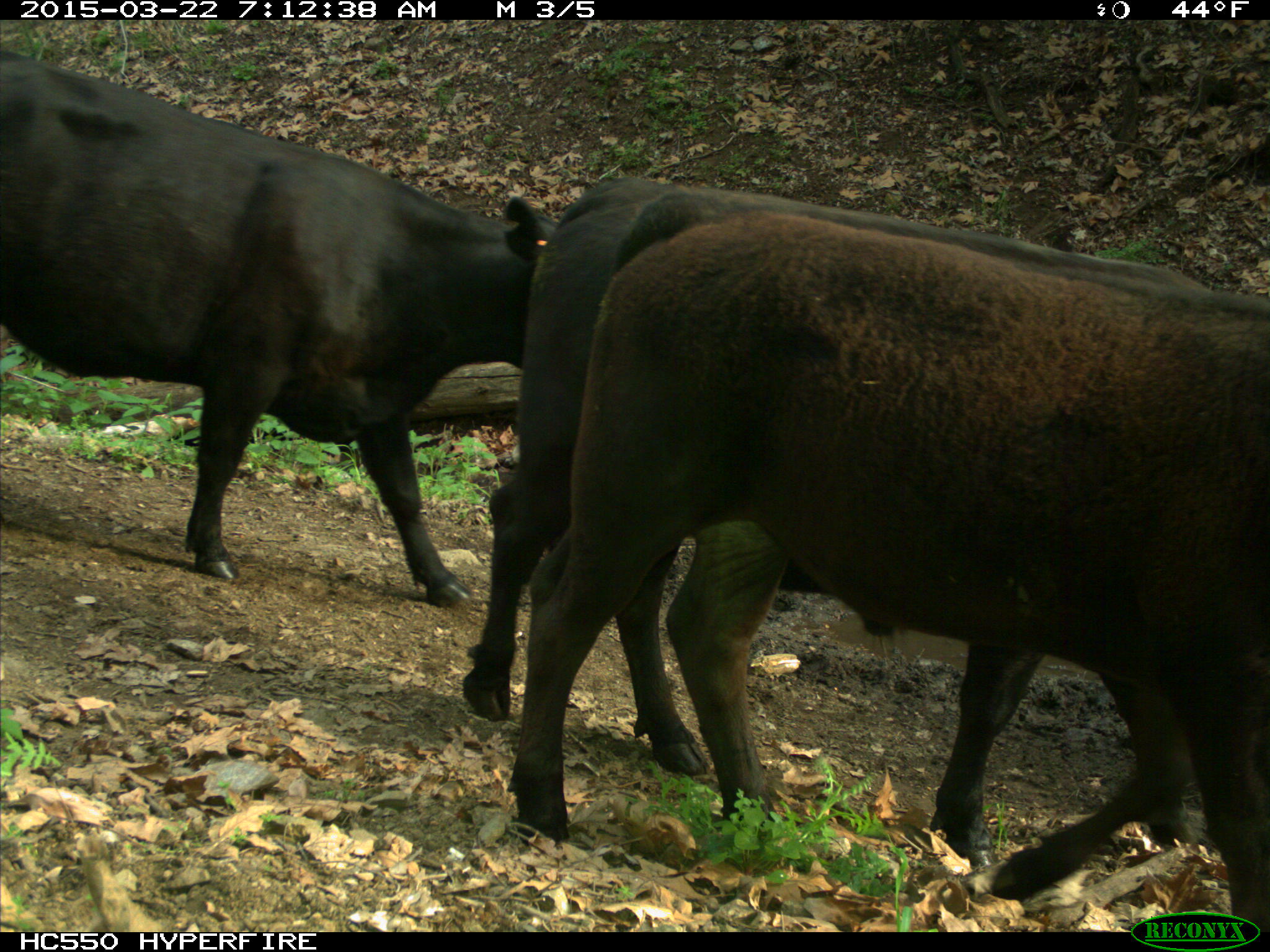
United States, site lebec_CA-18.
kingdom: Animalia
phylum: Chordata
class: Mammalia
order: Artiodactyla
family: Bovidae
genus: Bos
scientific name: Bos taurus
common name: domestic cow